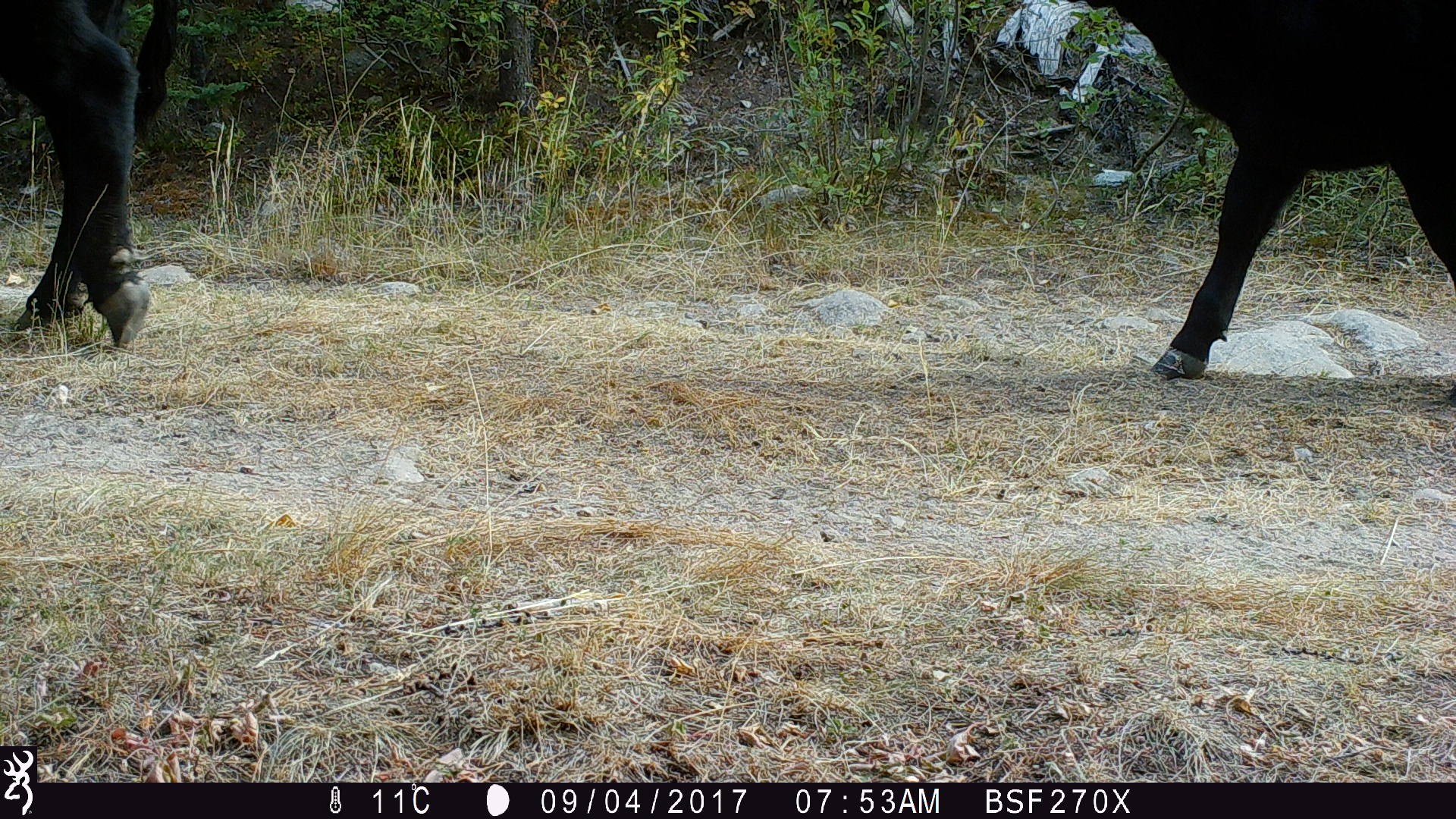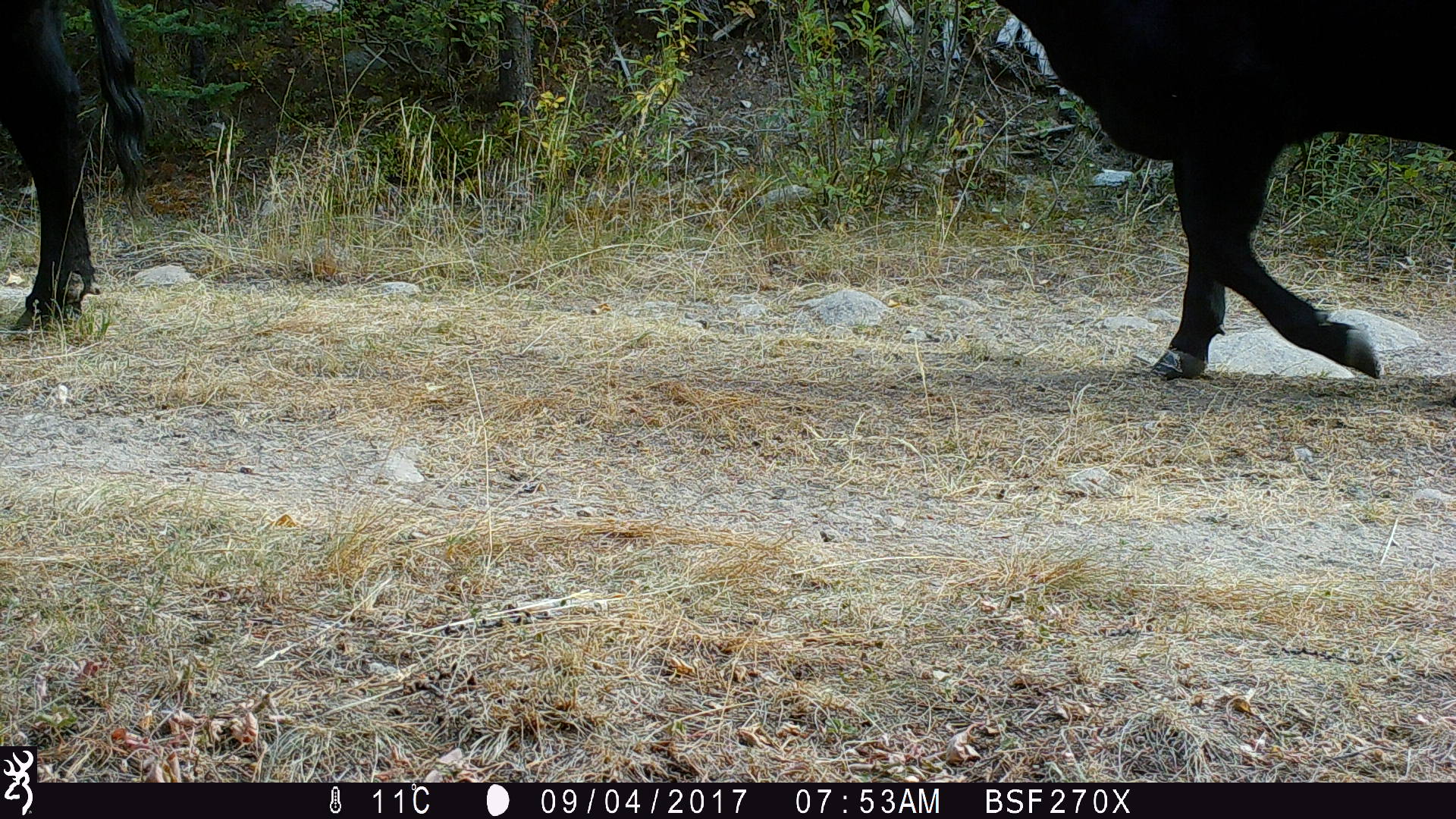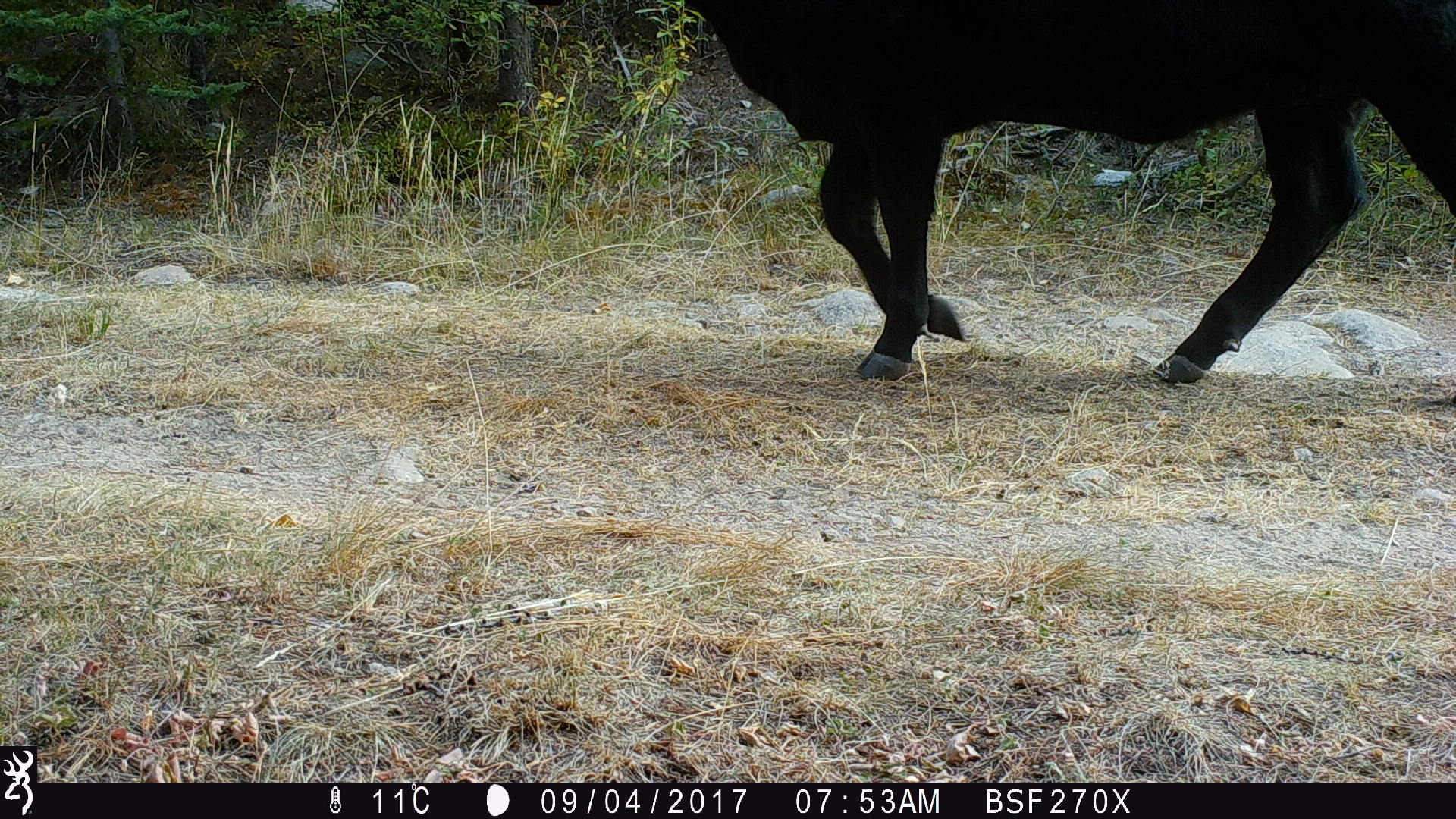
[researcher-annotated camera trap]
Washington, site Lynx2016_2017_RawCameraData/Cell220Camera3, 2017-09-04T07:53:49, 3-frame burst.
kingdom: Animalia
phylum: Chordata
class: Mammalia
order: Artiodactyla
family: Bovidae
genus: Bos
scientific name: Bos taurus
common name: domestic cattle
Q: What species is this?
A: Domestic cattle (Bos taurus).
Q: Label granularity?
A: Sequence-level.